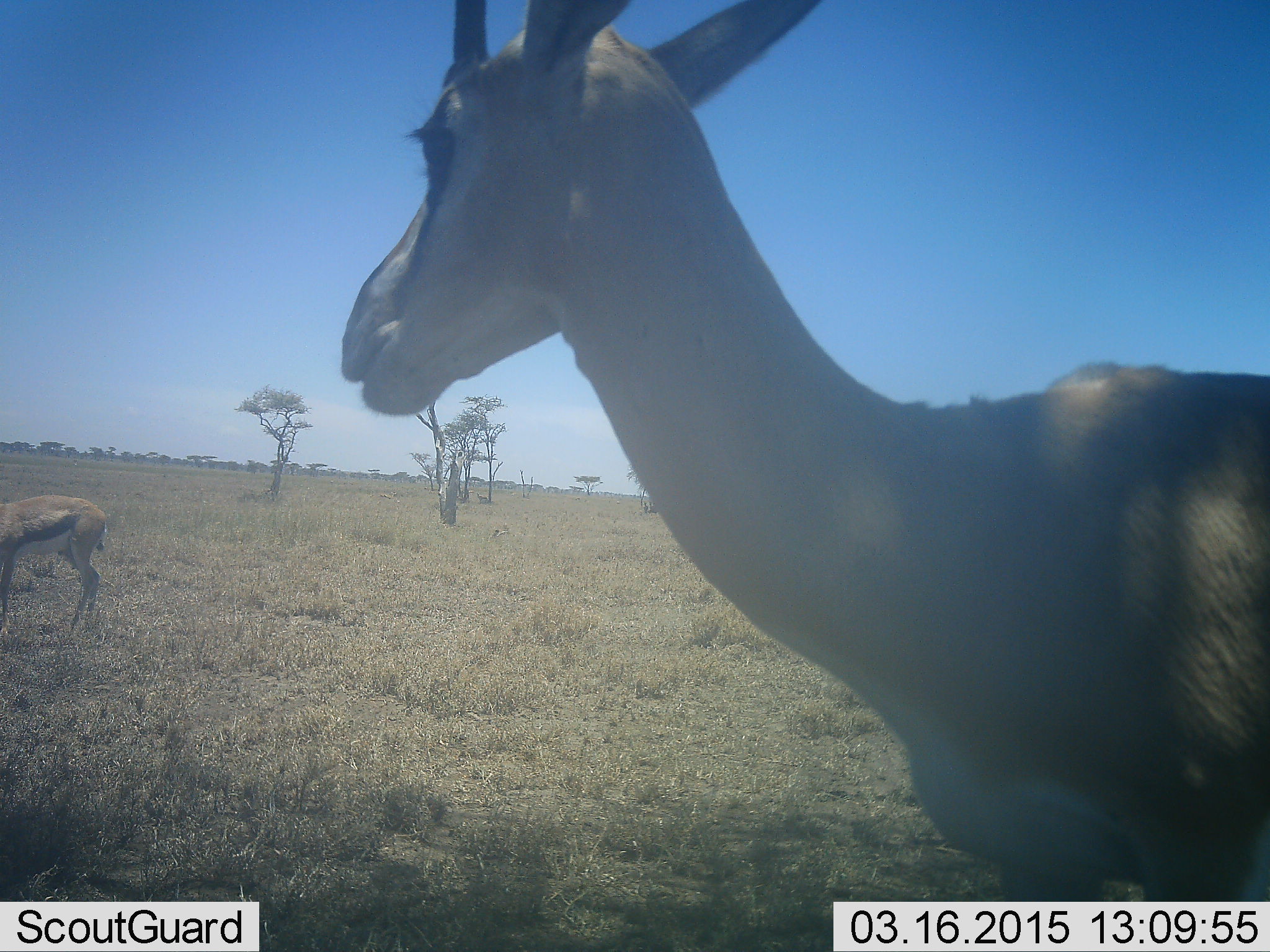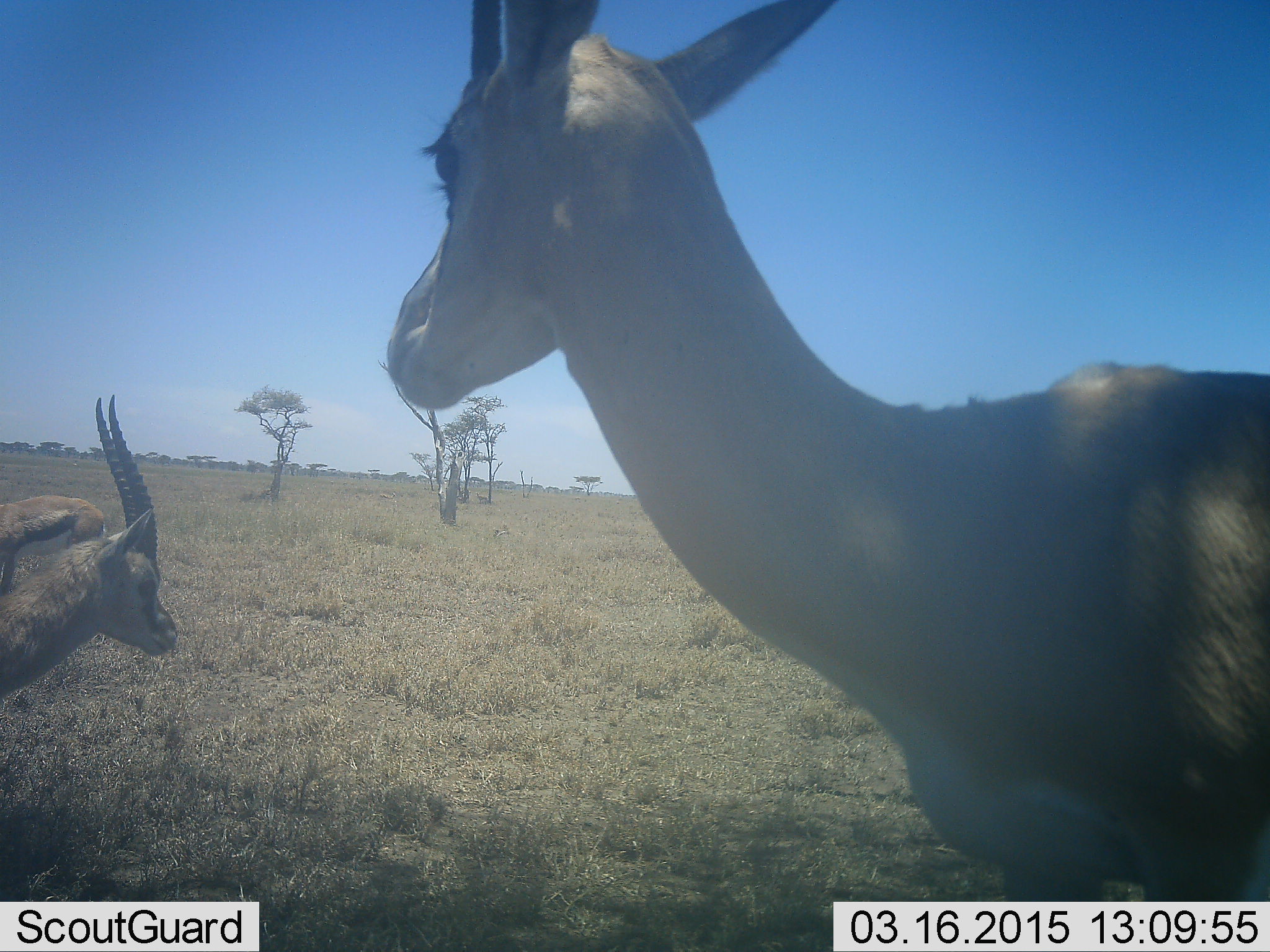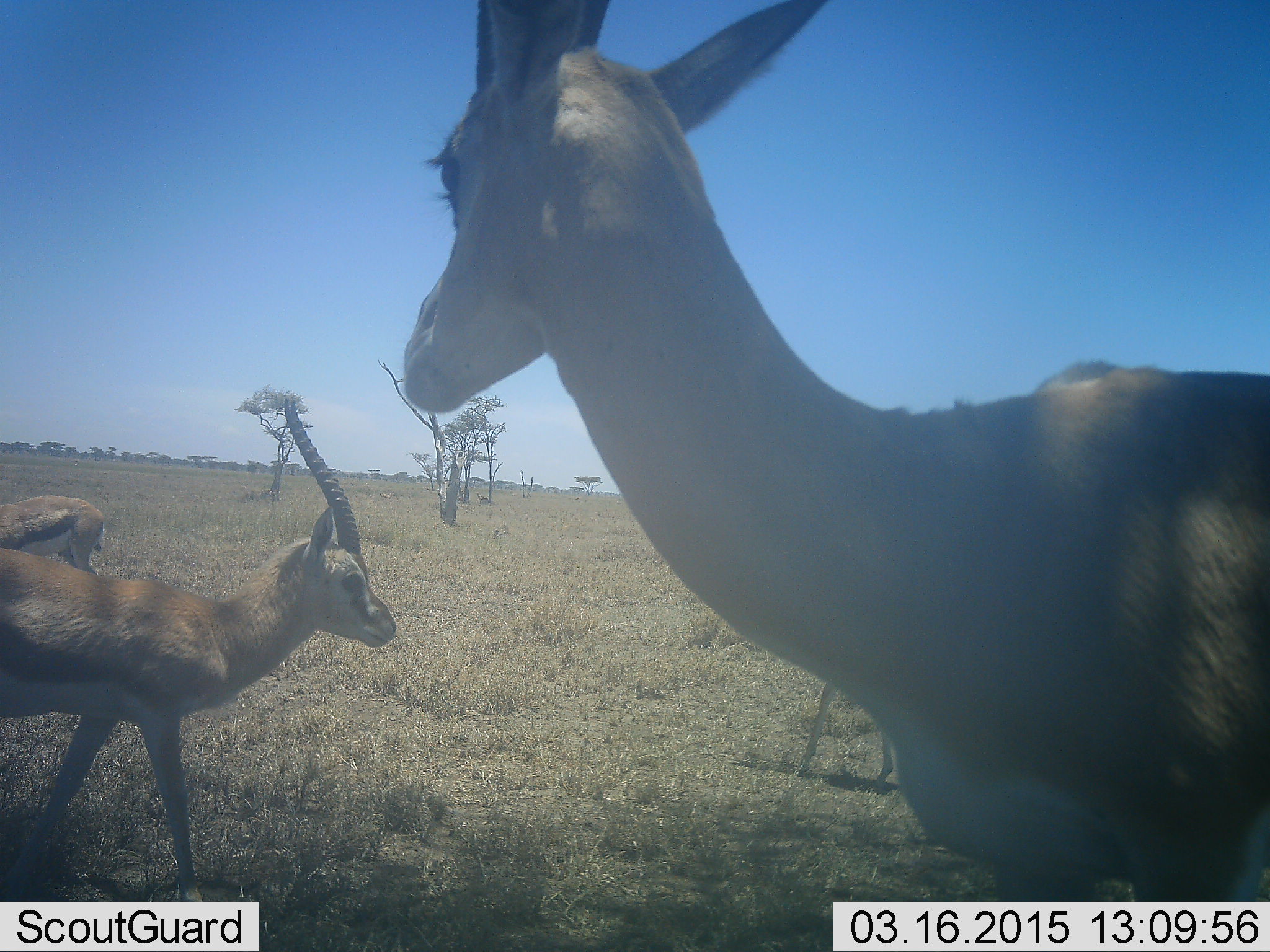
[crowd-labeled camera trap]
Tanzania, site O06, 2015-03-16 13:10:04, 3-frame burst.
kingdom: Animalia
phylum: Chordata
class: Mammalia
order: Artiodactyla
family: Bovidae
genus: Eudorcas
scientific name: Eudorcas thomsonii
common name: thomson's gazelle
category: gazellethomsons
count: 3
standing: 90%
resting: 0%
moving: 60%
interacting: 0%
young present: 0%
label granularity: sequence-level